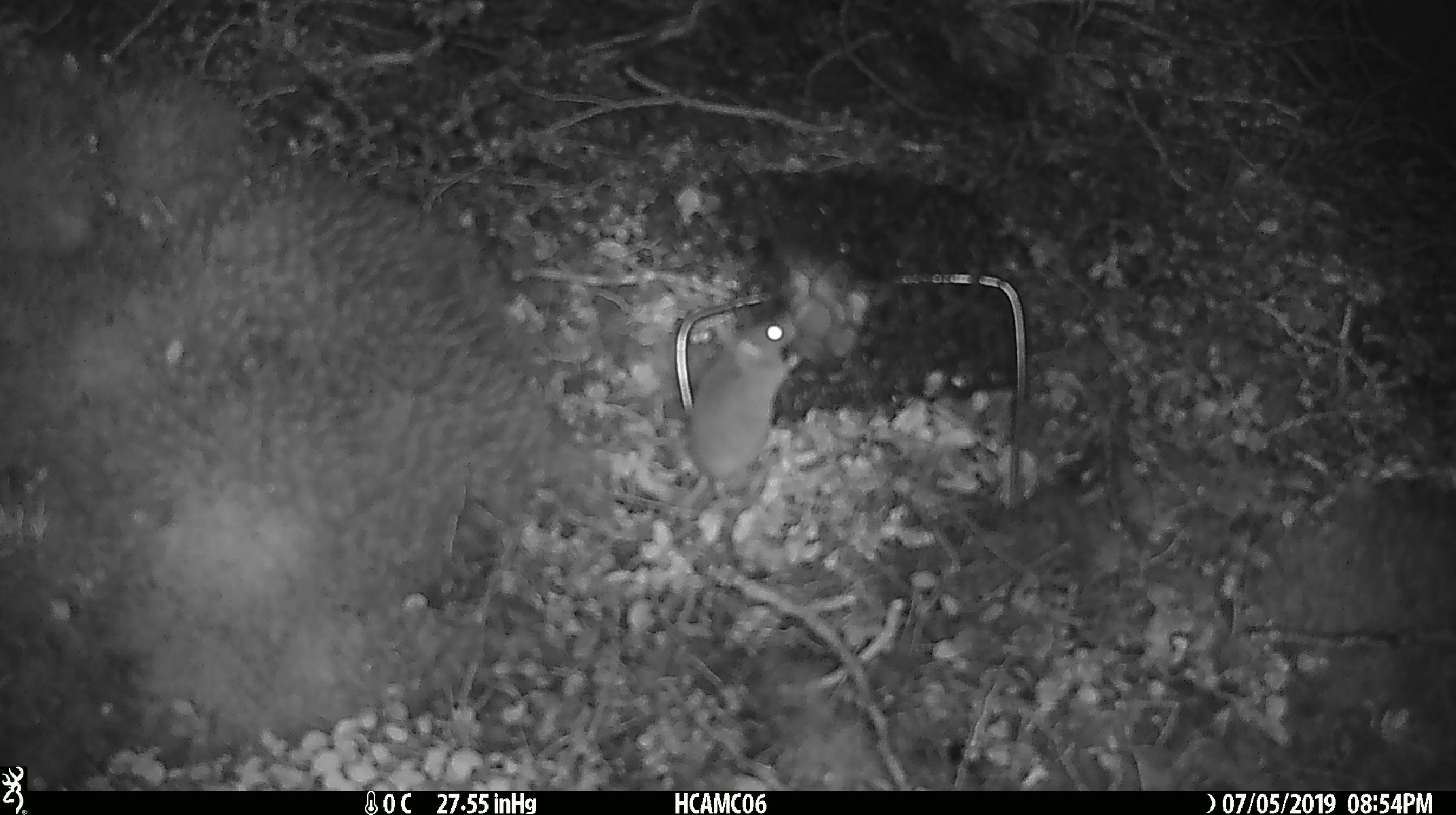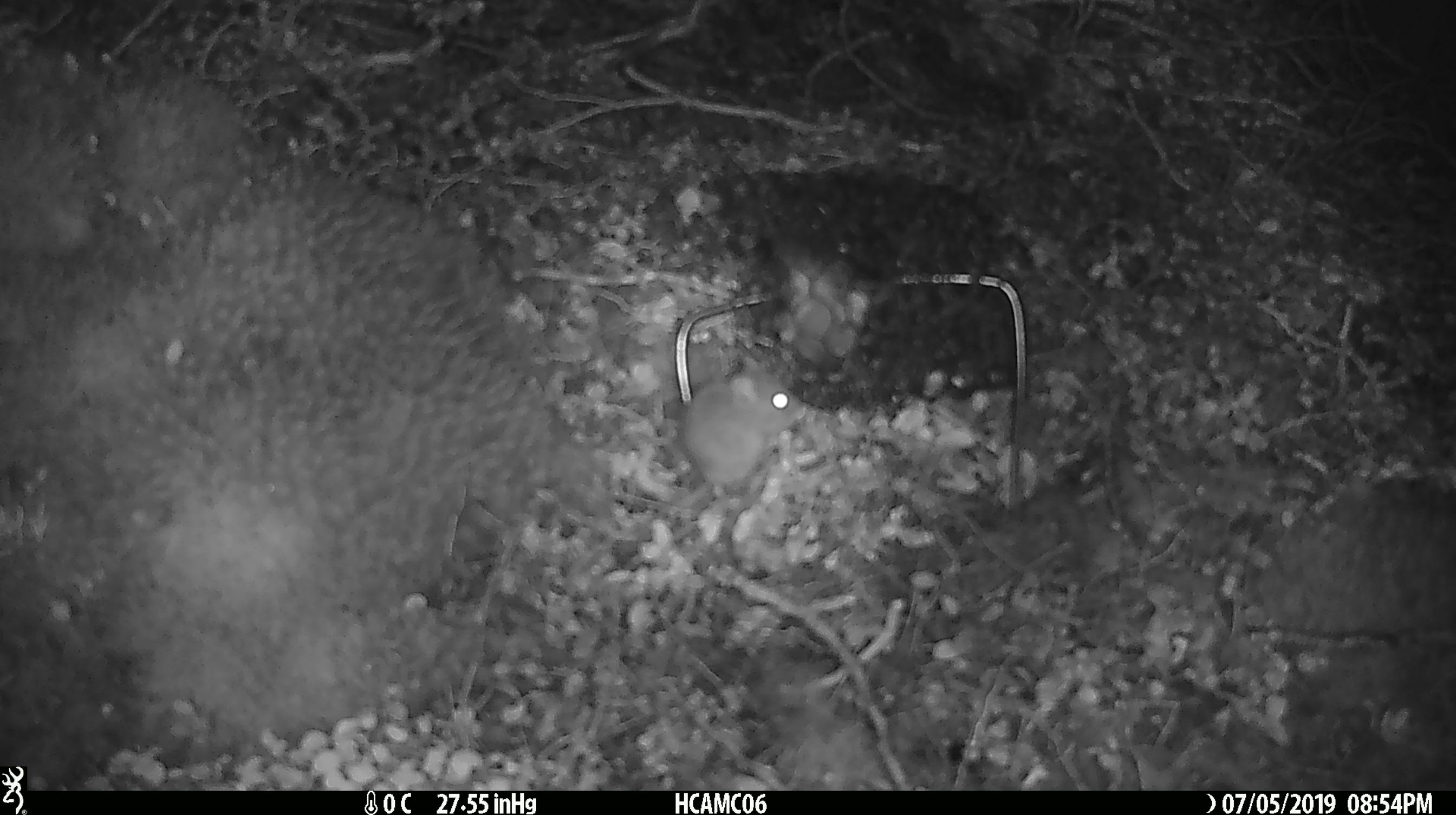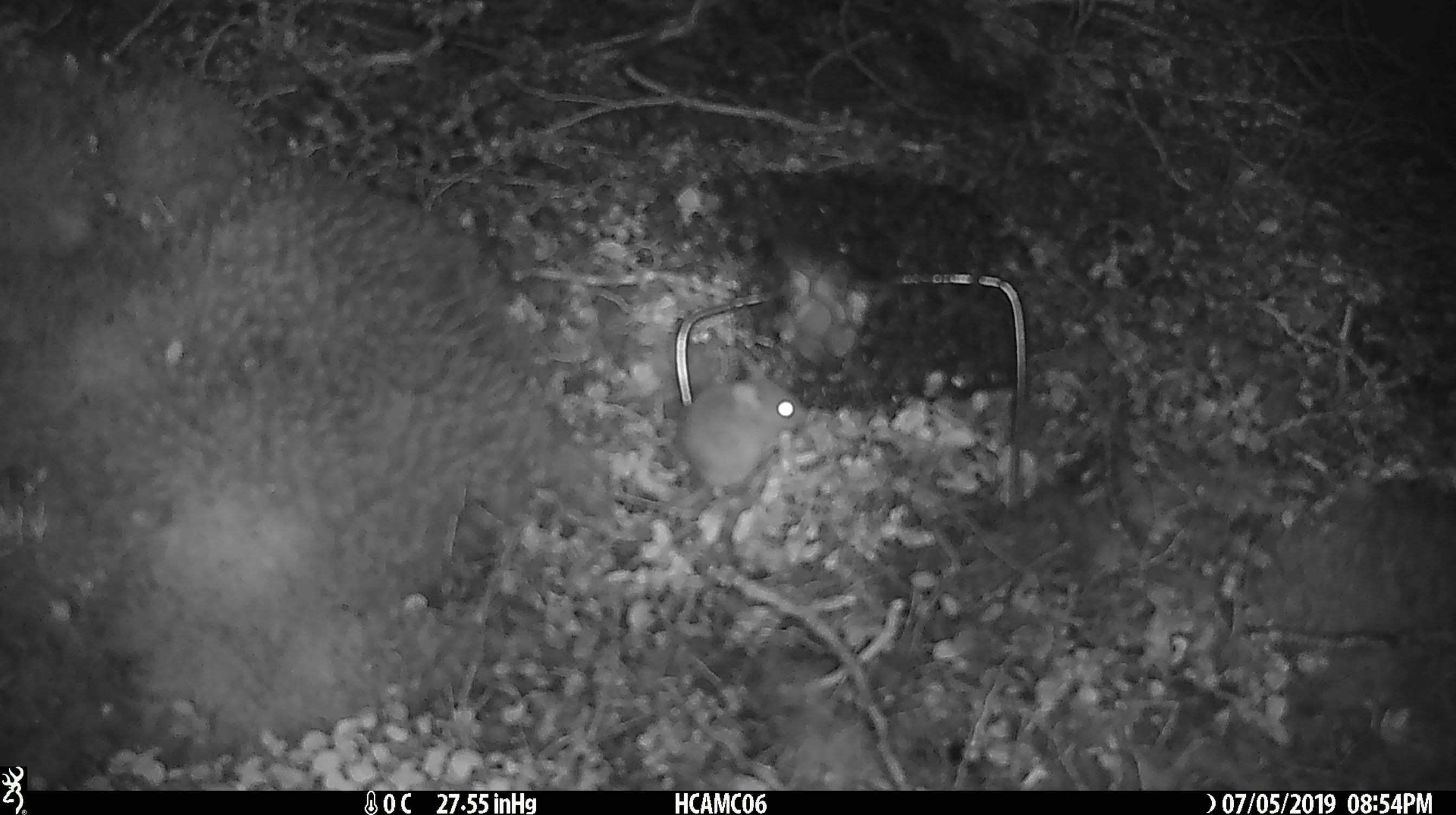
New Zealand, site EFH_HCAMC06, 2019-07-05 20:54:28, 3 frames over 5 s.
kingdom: Animalia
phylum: Chordata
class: Mammalia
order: Rodentia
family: Muridae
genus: Mus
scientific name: Mus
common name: mouse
Mouse (Mus).